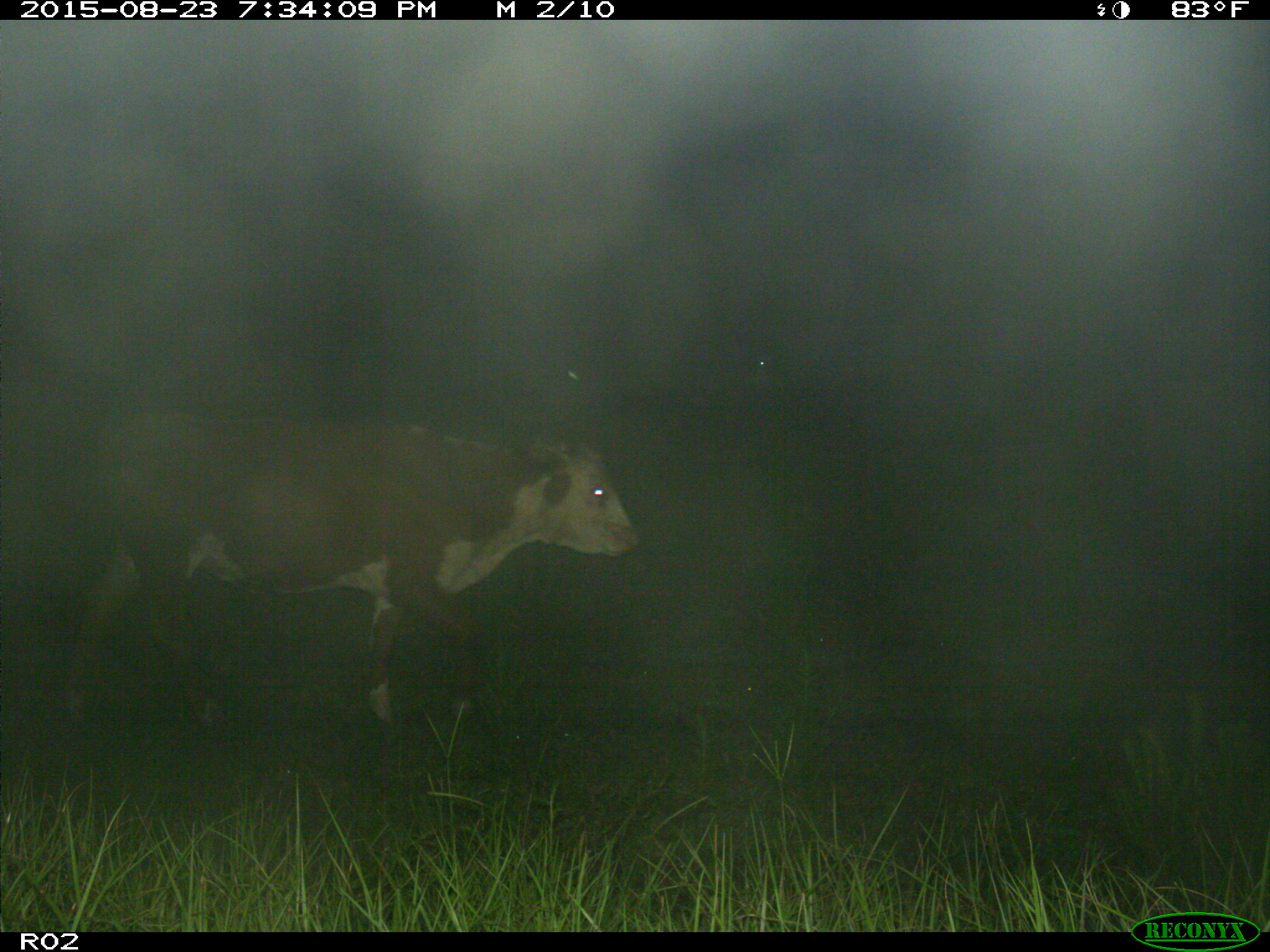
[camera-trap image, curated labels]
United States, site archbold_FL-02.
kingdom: Animalia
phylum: Chordata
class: Mammalia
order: Artiodactyla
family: Bovidae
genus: Bos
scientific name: Bos taurus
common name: domestic cow